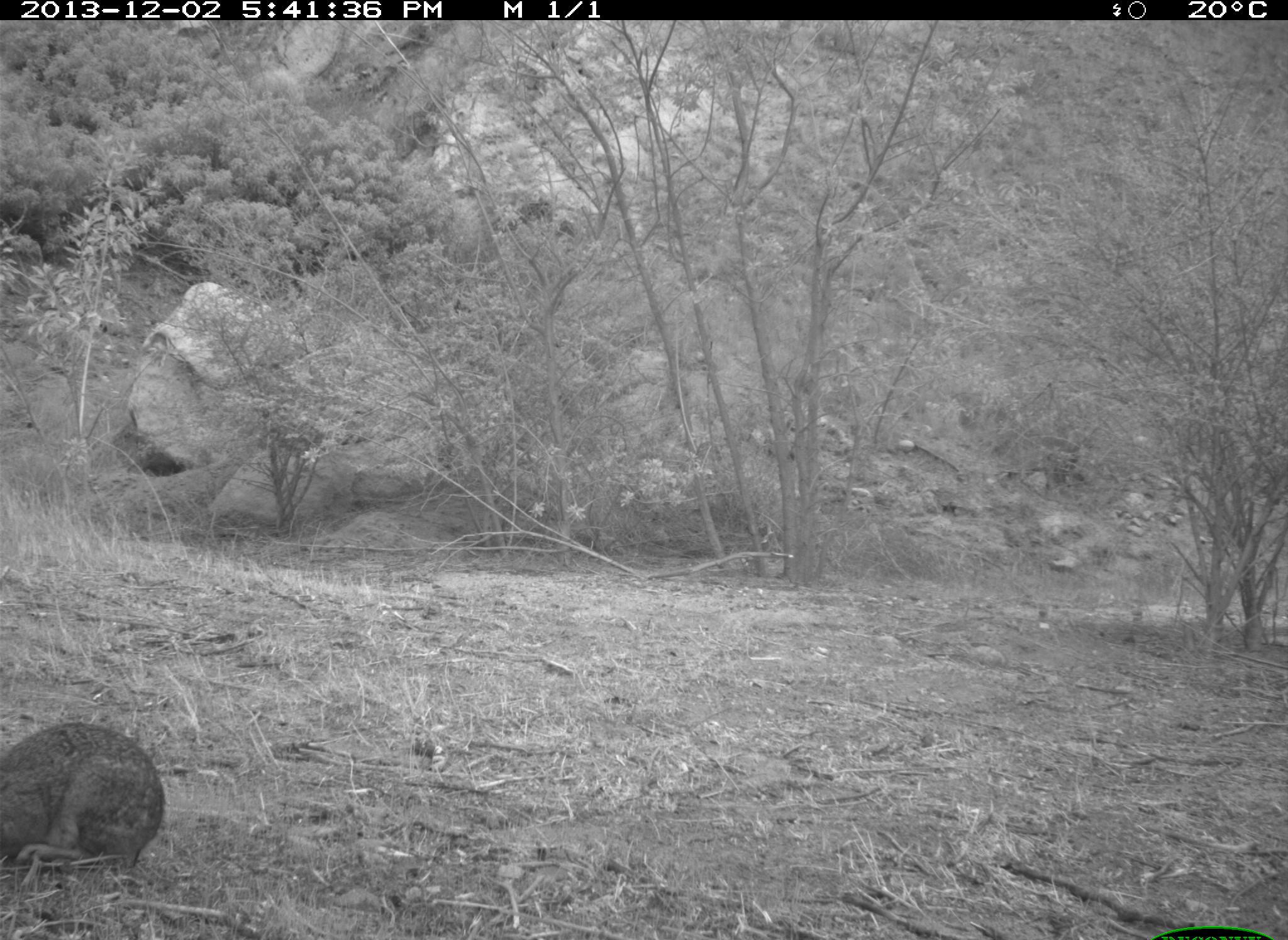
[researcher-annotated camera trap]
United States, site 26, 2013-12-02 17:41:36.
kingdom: Animalia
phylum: Chordata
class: Mammalia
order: Lagomorpha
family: Leporidae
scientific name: Leporidae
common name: rabbits and hares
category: rabbit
Rabbit (rabbits and hares) (Leporidae).